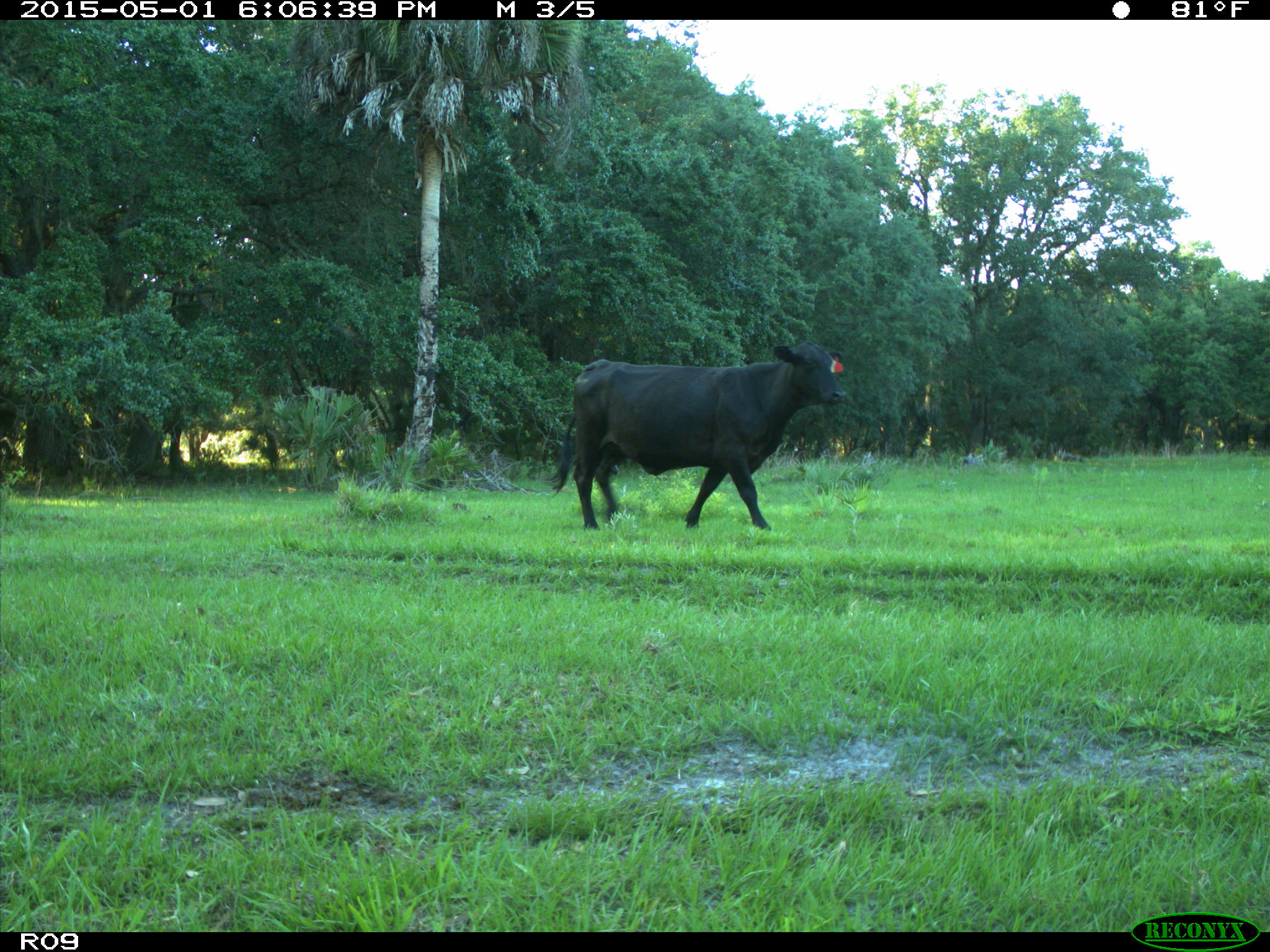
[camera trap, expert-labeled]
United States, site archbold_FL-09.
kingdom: Animalia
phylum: Chordata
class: Mammalia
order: Artiodactyla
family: Bovidae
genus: Bos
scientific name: Bos taurus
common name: domestic cow